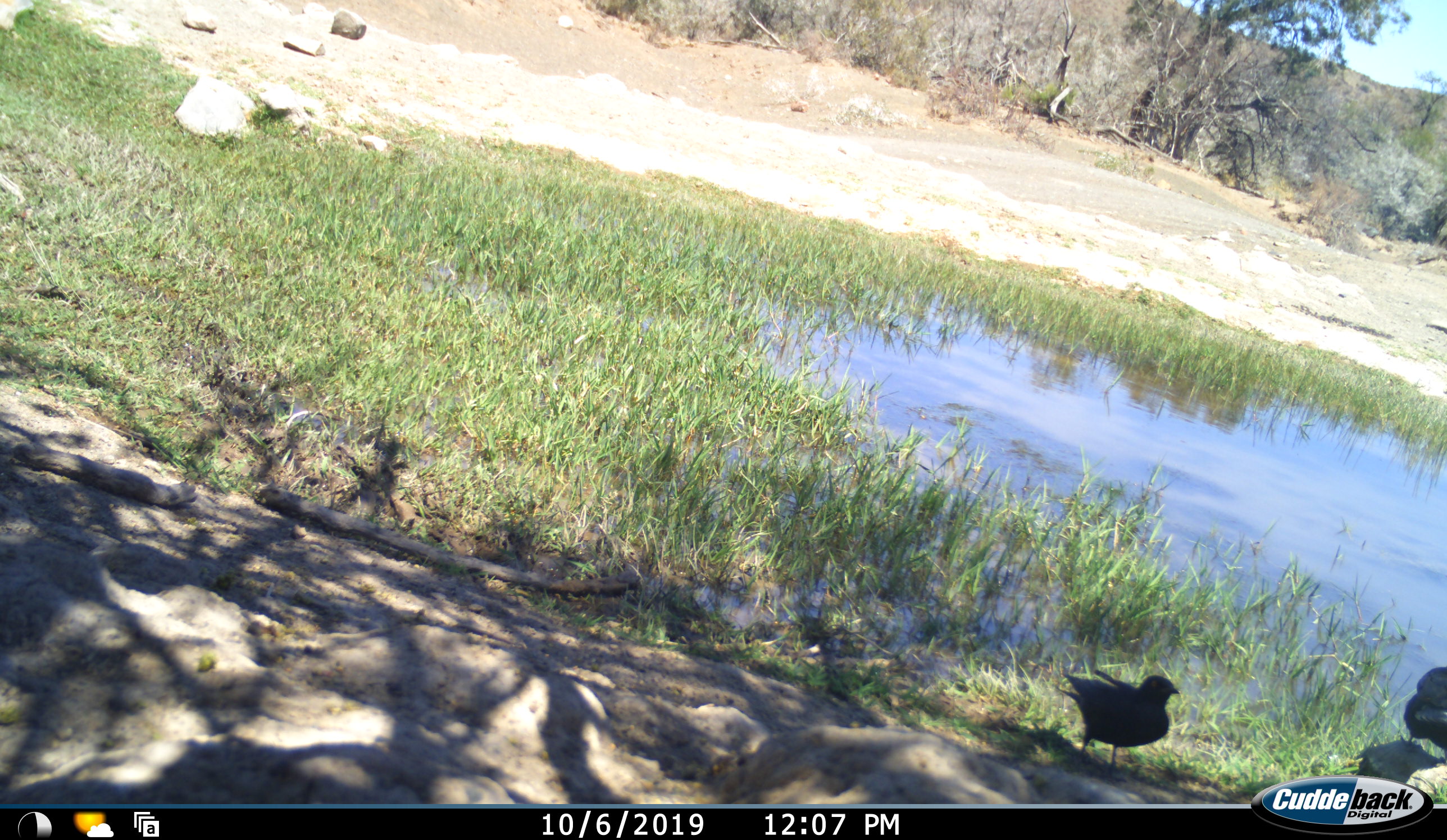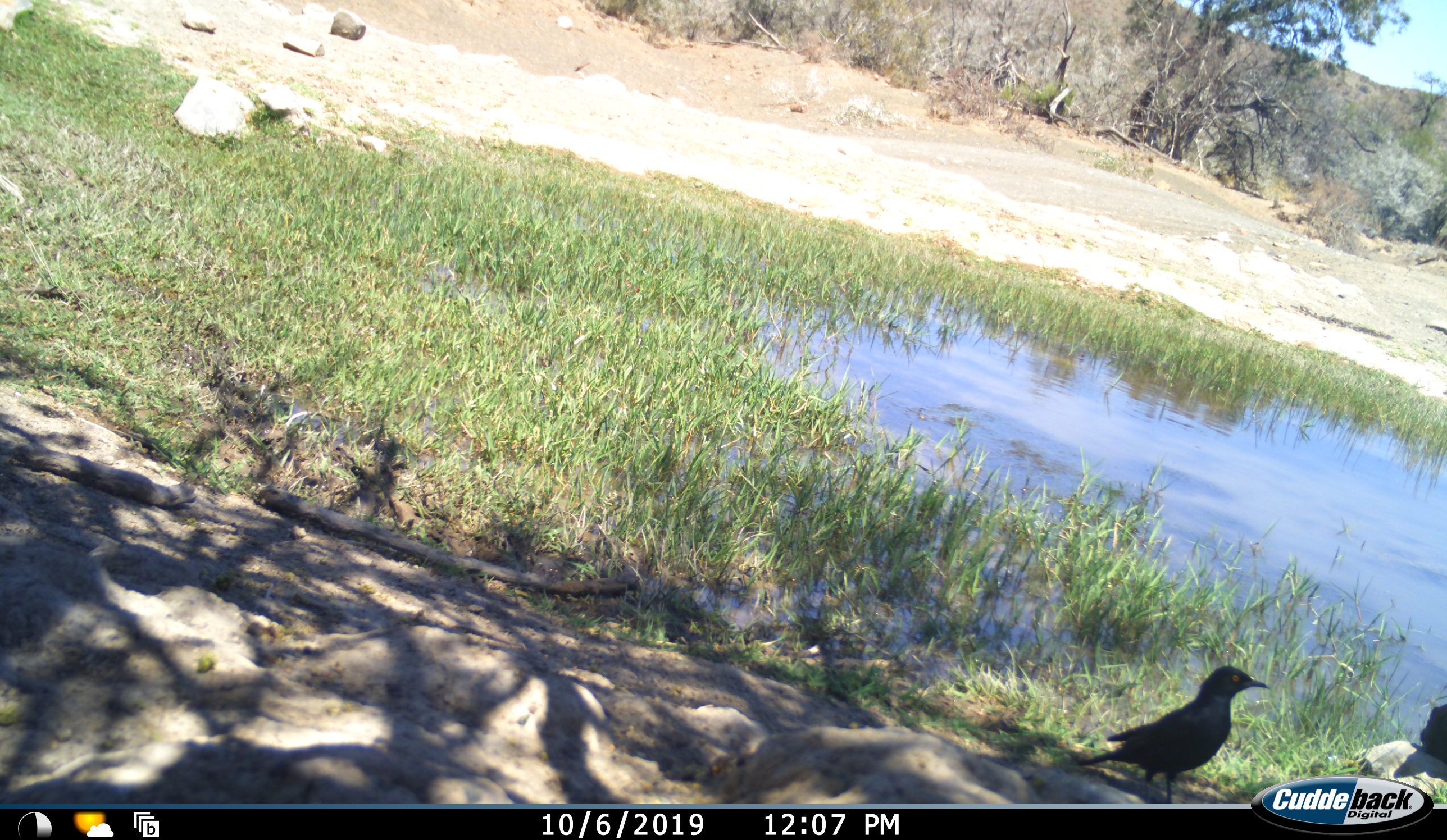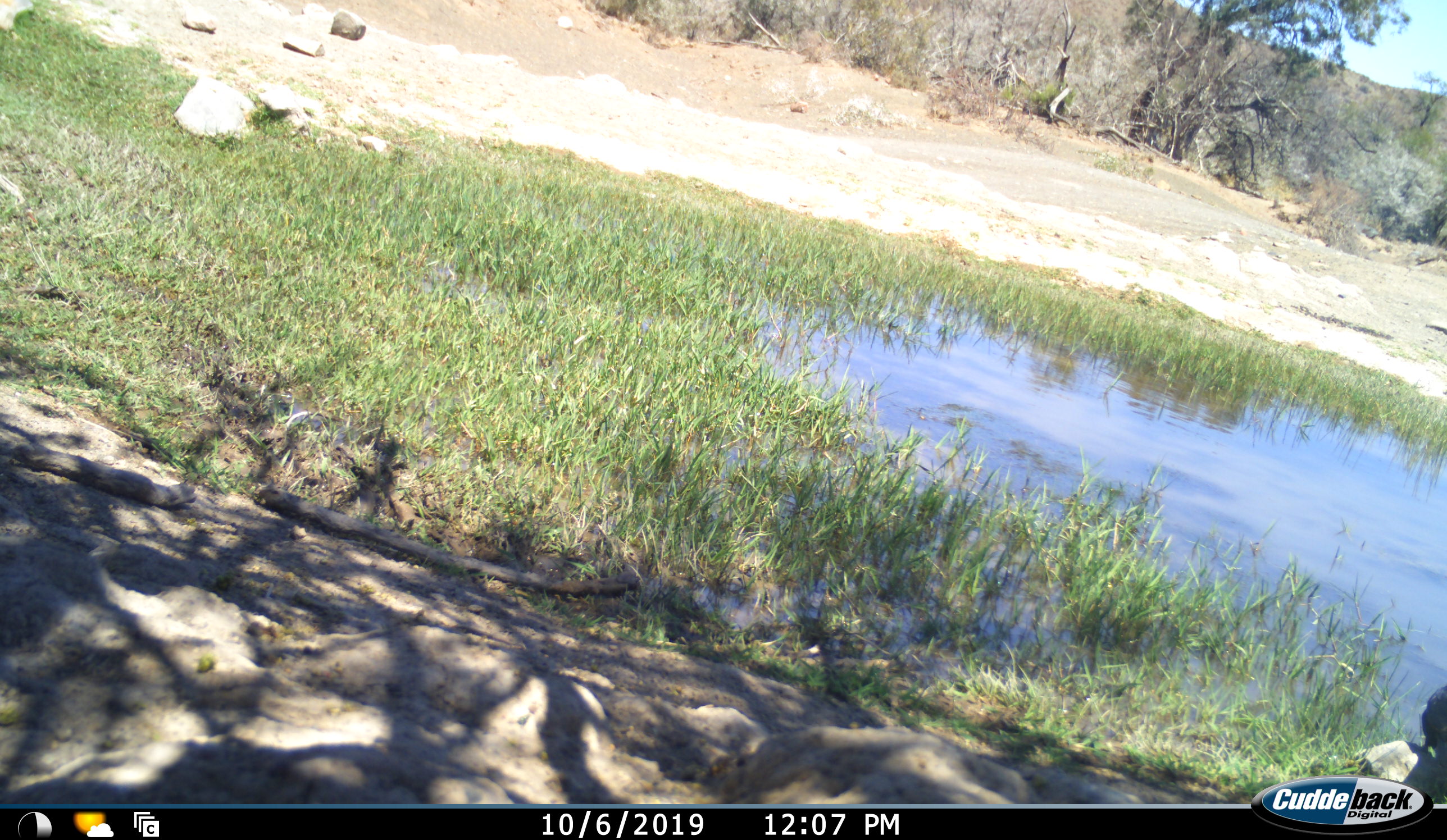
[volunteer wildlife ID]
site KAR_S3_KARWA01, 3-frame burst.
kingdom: Animalia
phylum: Chordata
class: Aves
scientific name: Aves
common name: bird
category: birdother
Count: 1.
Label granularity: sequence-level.